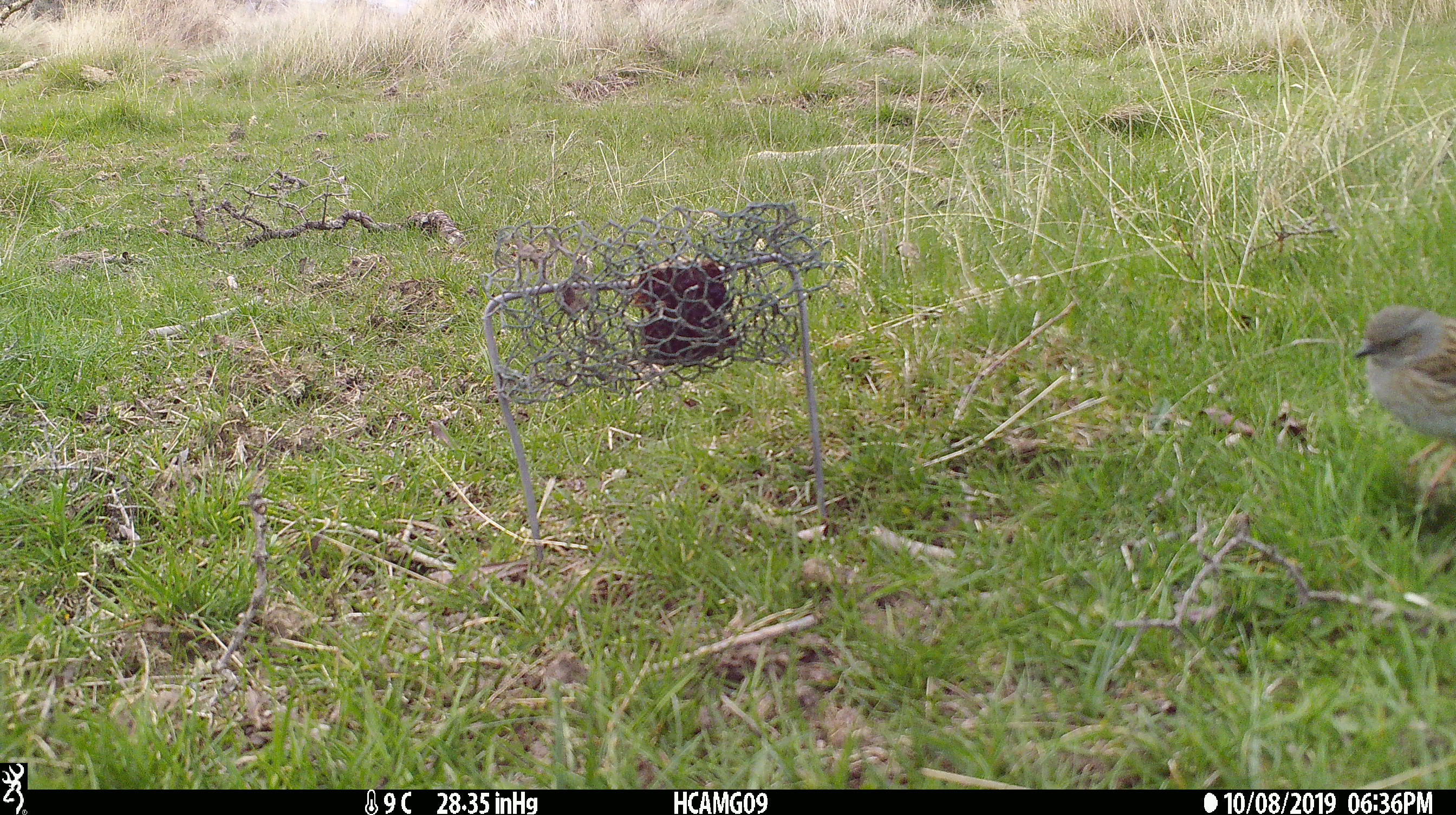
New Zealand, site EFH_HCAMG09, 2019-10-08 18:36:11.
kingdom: Animalia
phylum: Chordata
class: Aves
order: Passeriformes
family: Prunellidae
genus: Prunella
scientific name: Prunella modularis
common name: dunnock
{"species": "dunnock (Prunella modularis)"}